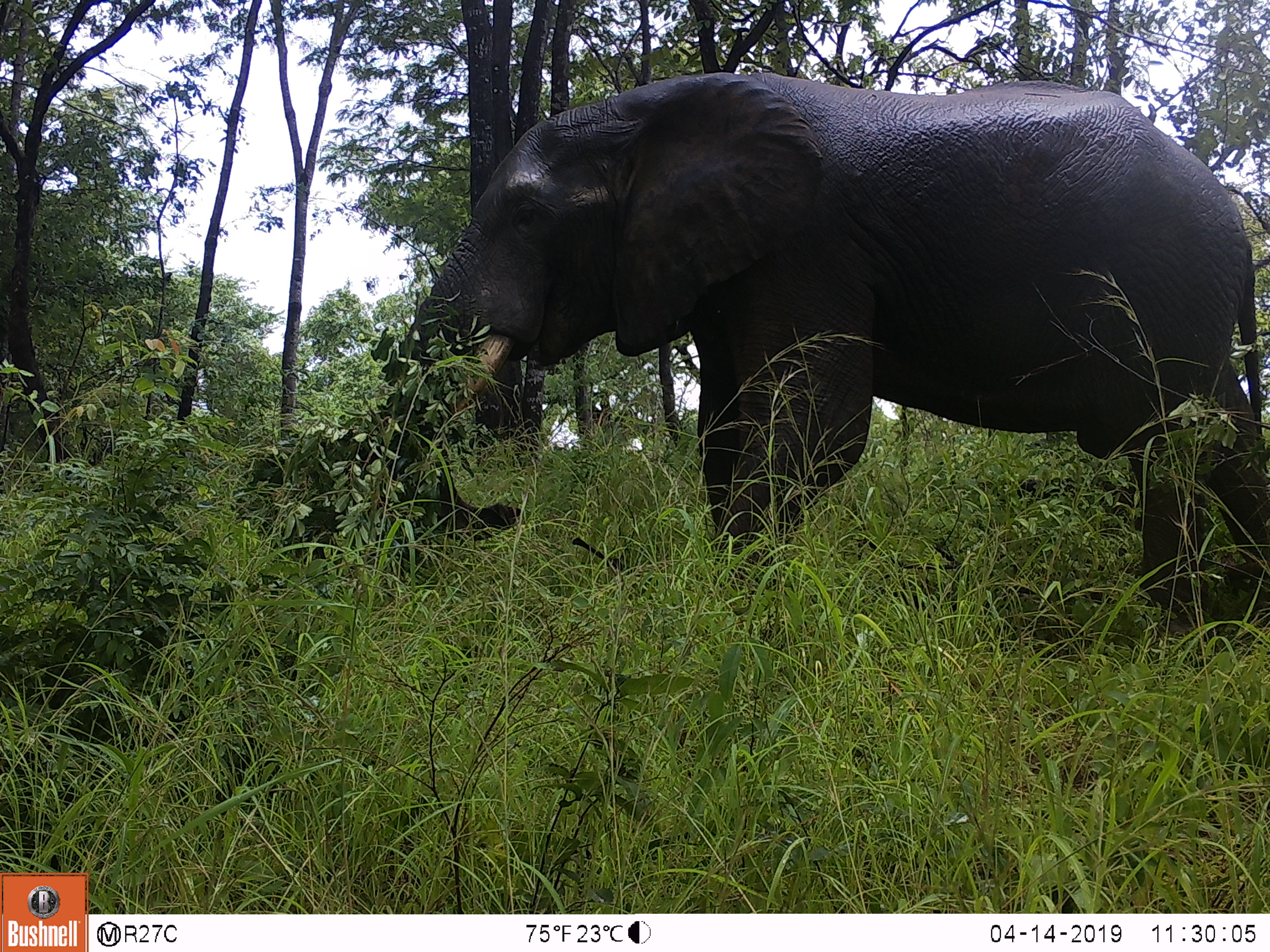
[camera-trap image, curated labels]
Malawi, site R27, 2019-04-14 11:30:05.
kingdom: Animalia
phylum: Chordata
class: Mammalia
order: Proboscidea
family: Elephantidae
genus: Loxodonta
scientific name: Loxodonta africana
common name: african savanna elephant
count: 1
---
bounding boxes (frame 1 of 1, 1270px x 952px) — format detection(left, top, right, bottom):
african savanna elephant: detection(346, 44, 1258, 636)